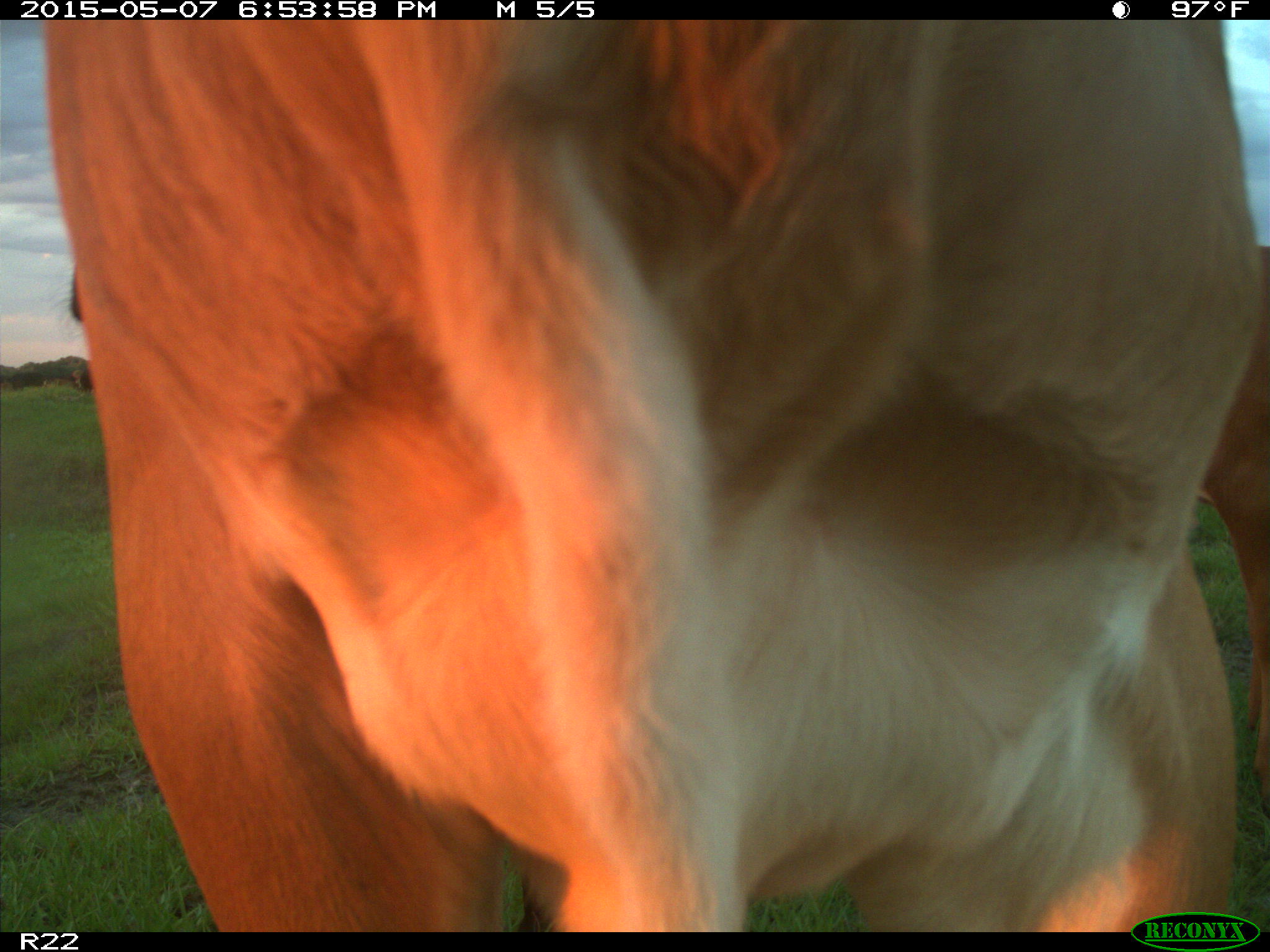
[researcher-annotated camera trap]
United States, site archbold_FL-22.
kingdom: Animalia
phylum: Chordata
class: Mammalia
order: Artiodactyla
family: Bovidae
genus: Bos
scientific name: Bos taurus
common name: domestic cow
Bos taurus (domestic cow).